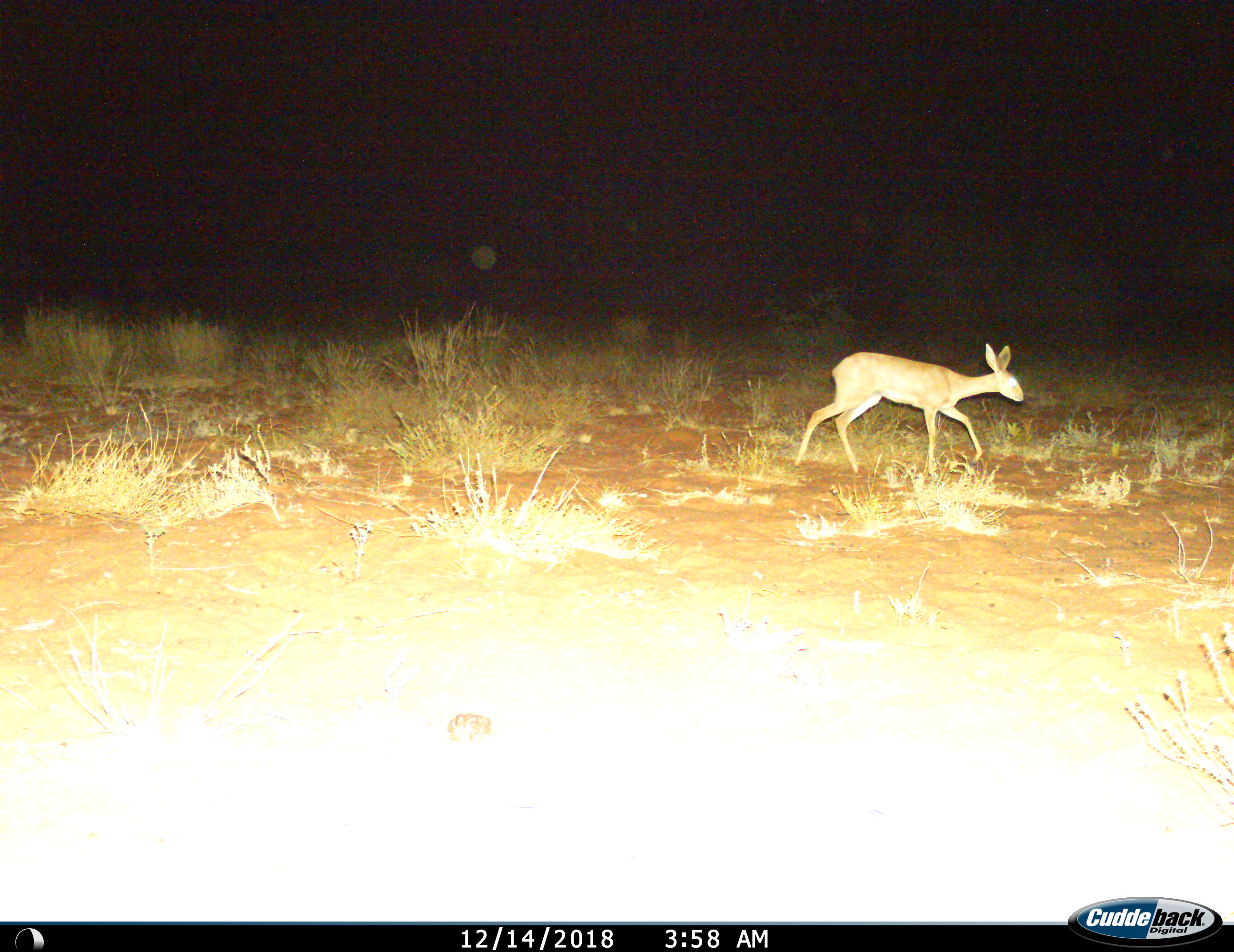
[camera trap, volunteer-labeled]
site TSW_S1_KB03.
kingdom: Animalia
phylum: Chordata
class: Mammalia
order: Artiodactyla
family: Bovidae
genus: Raphicerus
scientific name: Raphicerus campestris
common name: steenbok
Steenbok (Raphicerus campestris), count 1. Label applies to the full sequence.